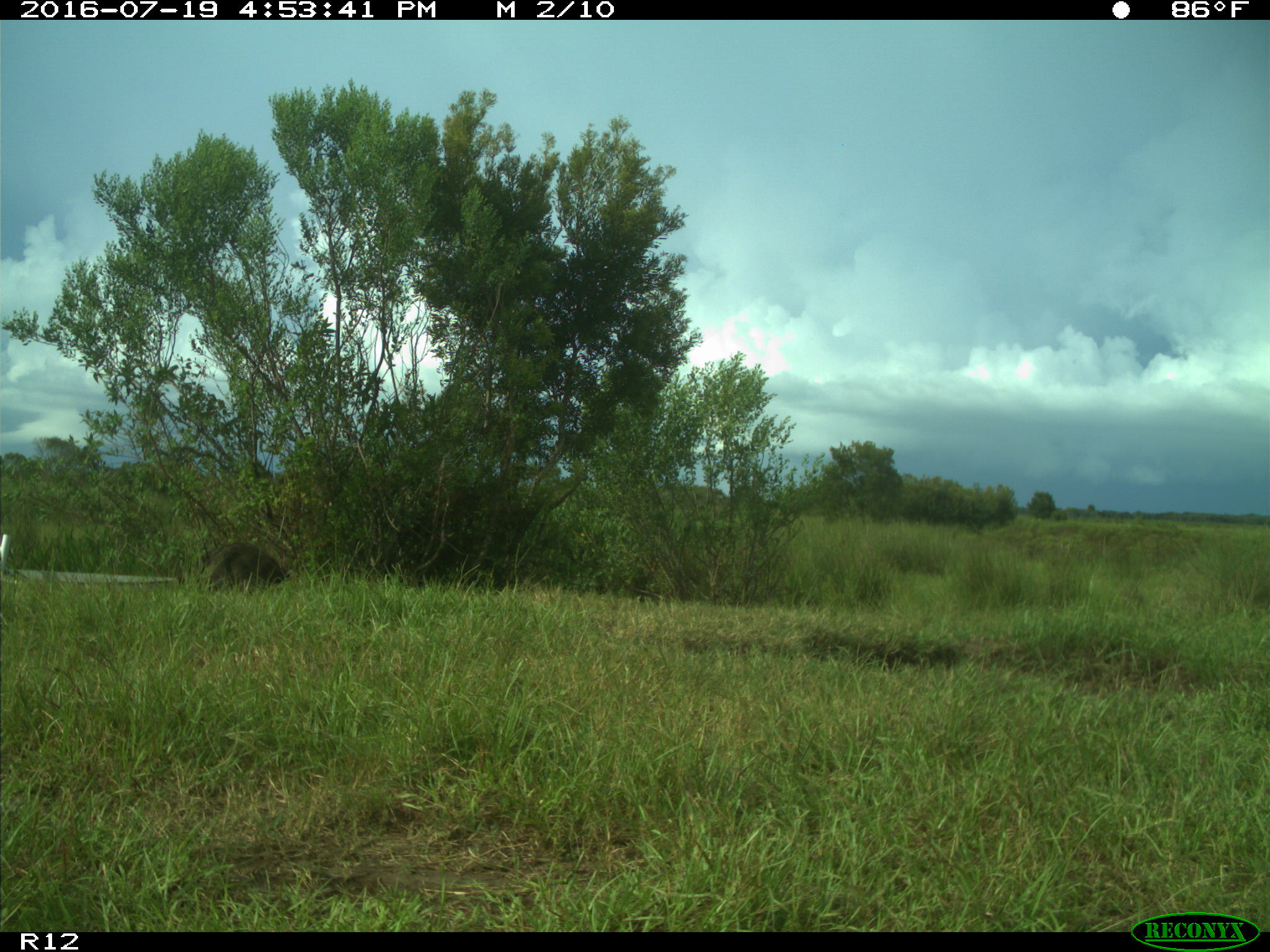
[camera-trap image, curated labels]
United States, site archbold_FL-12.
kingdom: Animalia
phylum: Chordata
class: Mammalia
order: Carnivora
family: Procyonidae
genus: Procyon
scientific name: Procyon lotor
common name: common raccoon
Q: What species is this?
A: Procyon lotor (common raccoon).